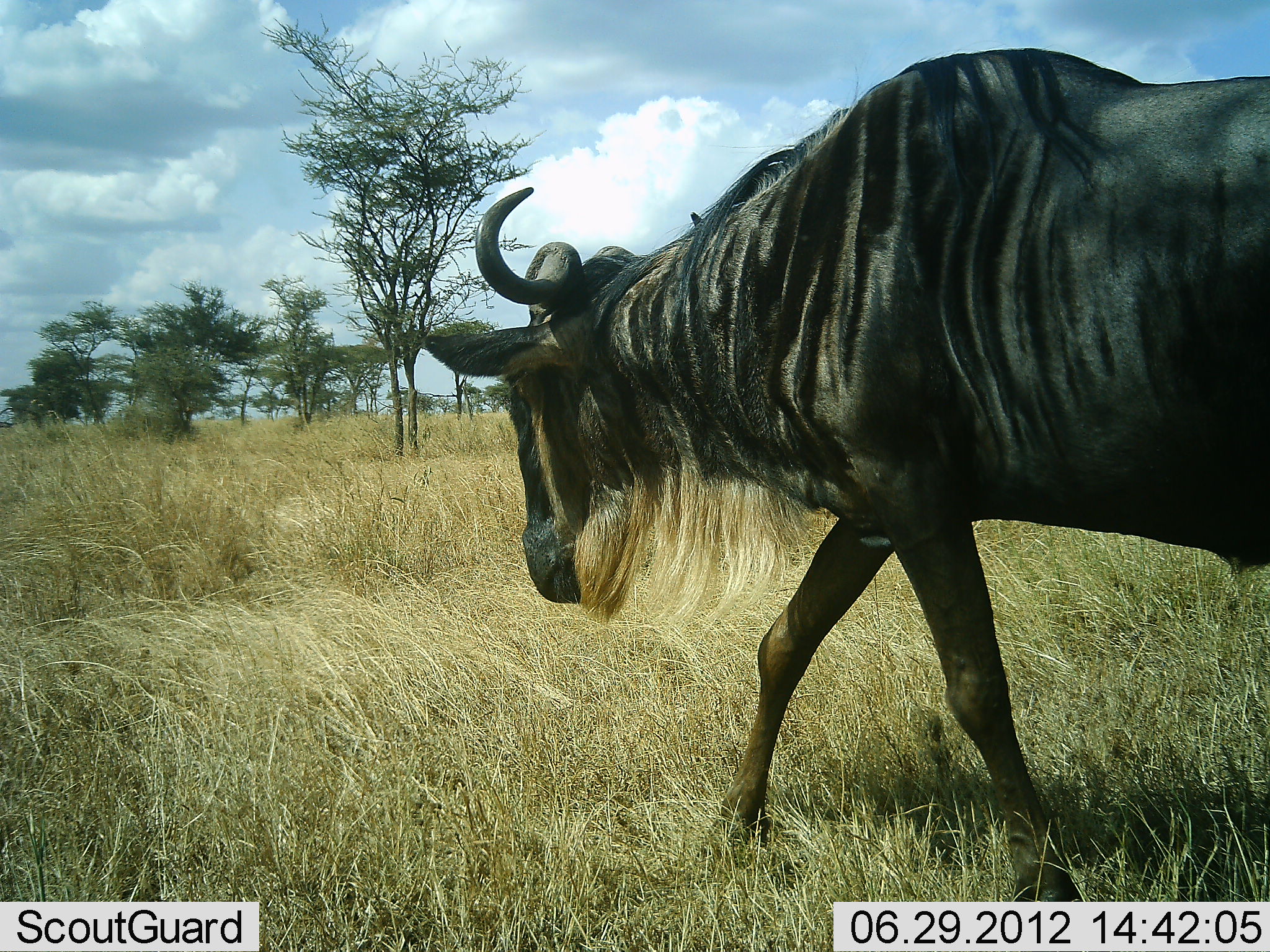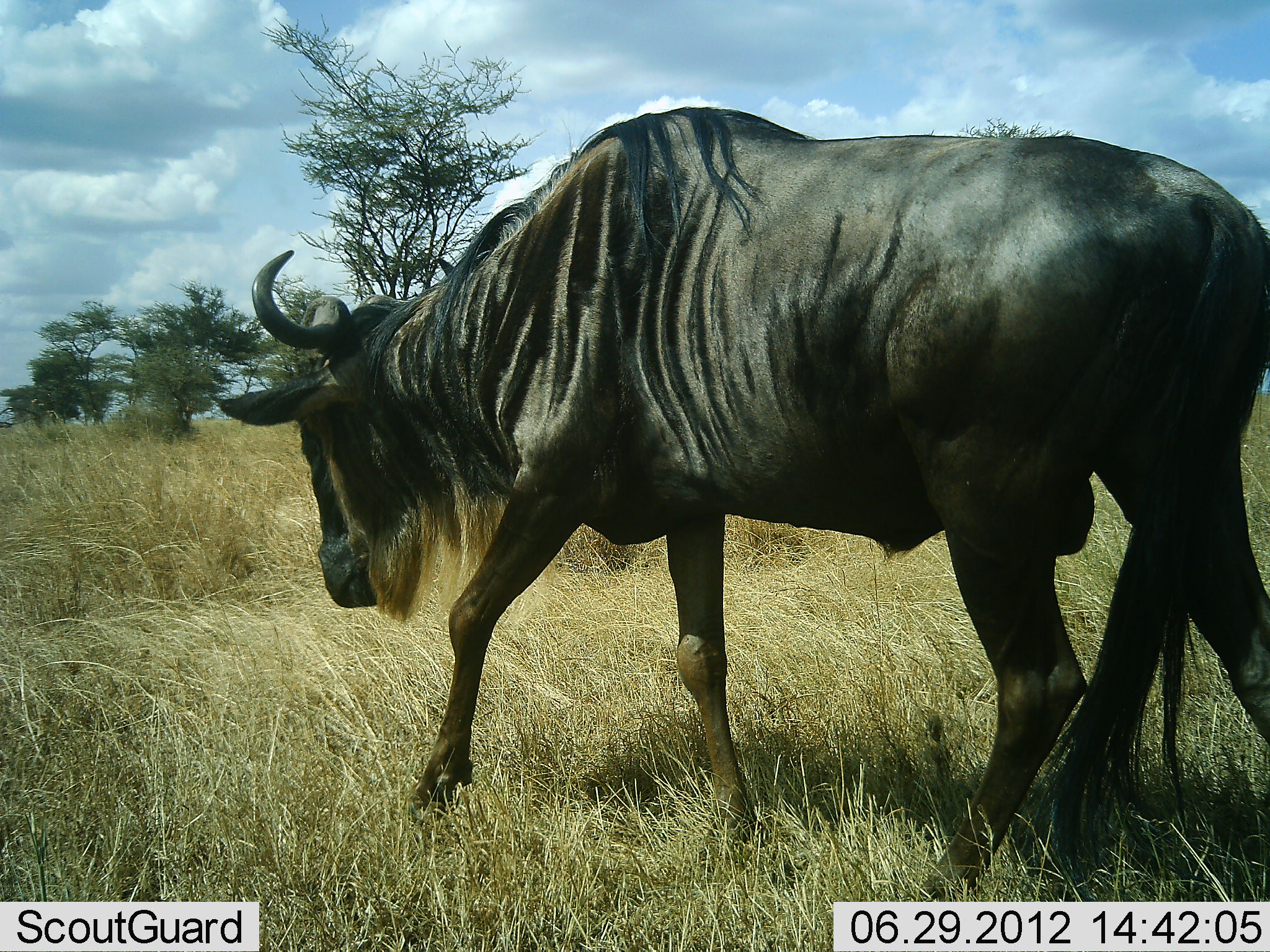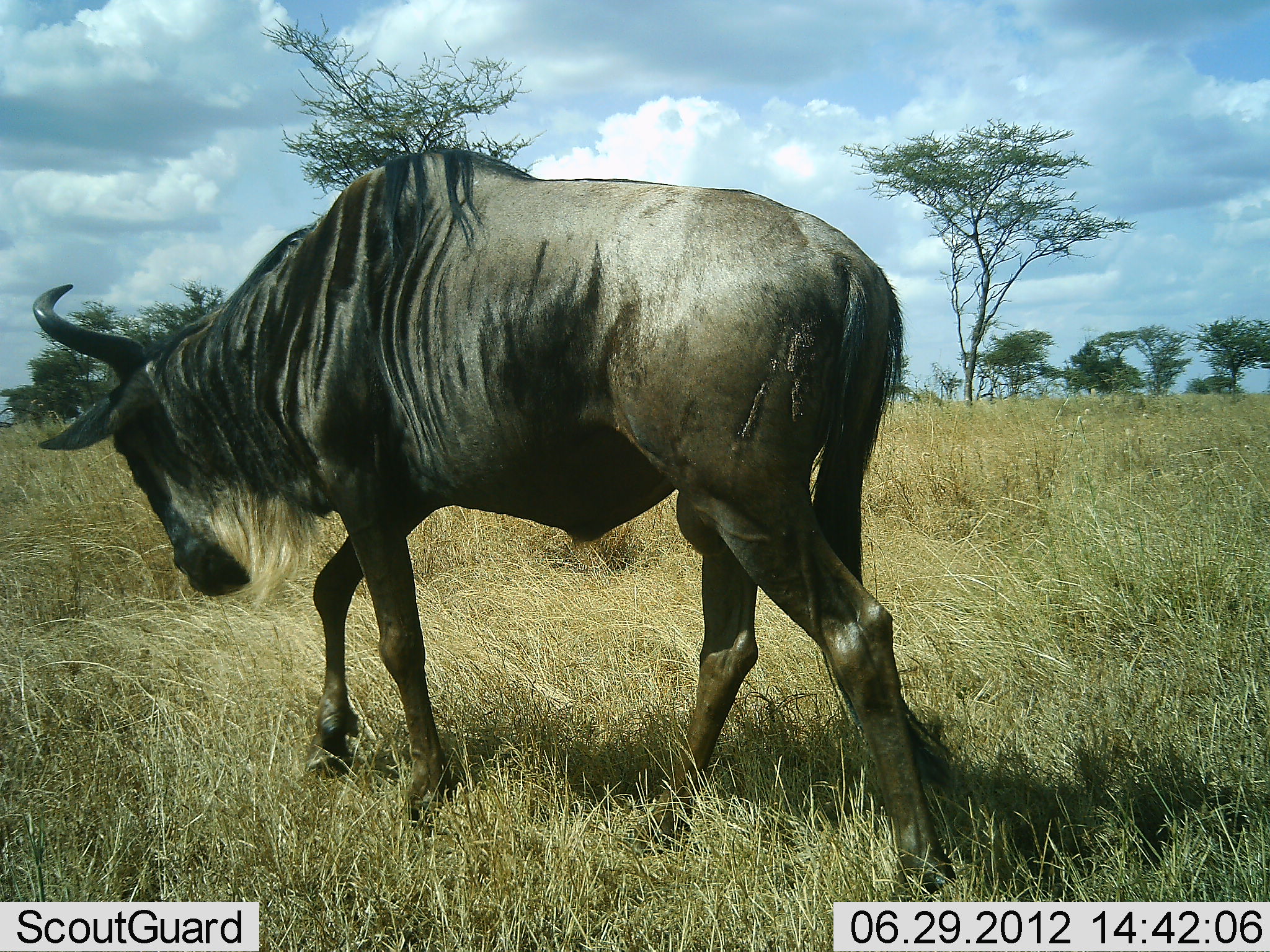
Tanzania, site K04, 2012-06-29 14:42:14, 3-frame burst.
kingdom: Animalia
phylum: Chordata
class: Mammalia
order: Artiodactyla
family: Bovidae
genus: Connochaetes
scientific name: Connochaetes taurinus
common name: blue wildebeest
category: wildebeest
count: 1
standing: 0%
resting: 0%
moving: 100%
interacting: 0%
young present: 0%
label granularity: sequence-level